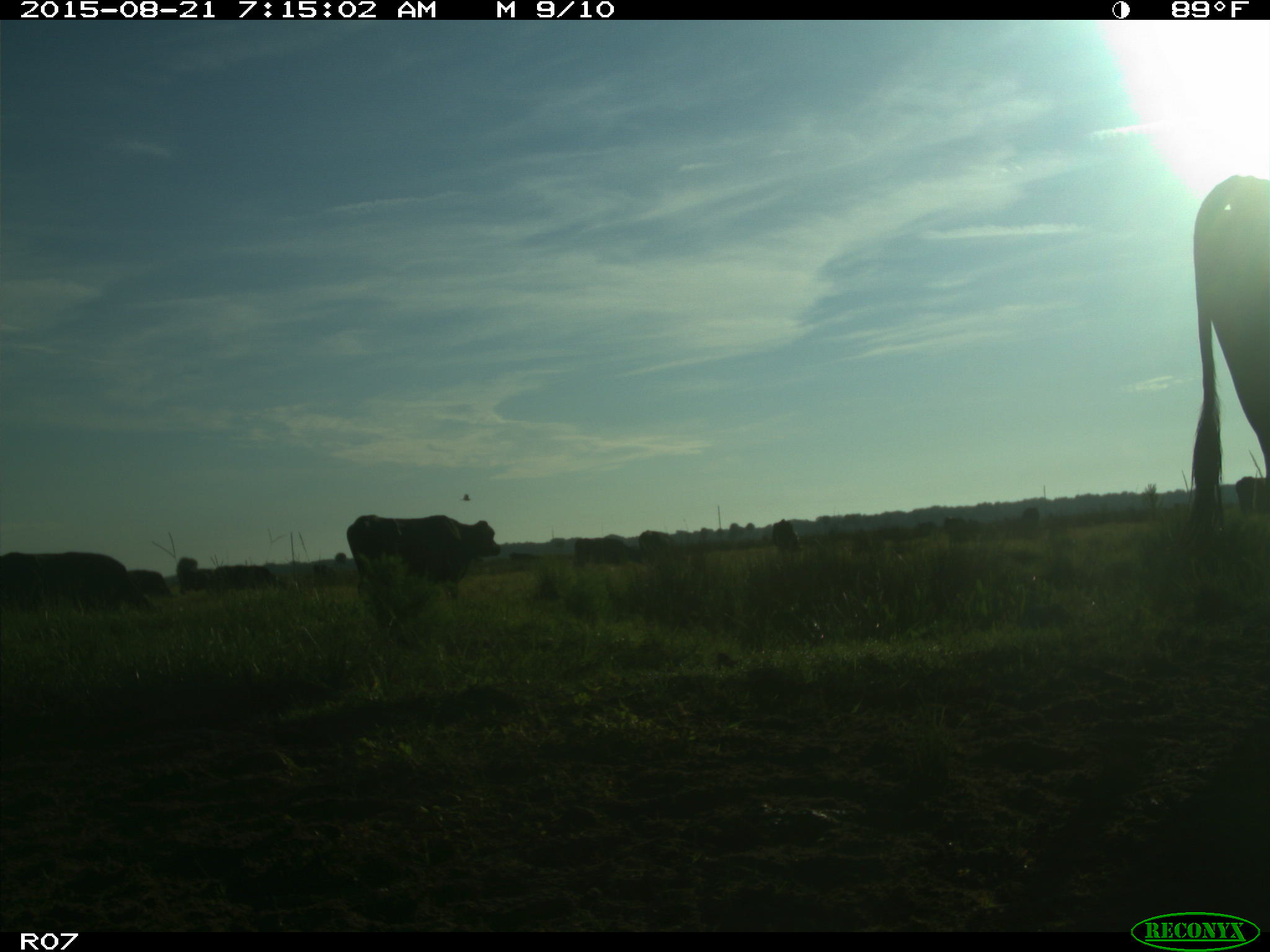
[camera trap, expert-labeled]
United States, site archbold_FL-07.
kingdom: Animalia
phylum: Chordata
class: Mammalia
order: Artiodactyla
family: Bovidae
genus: Bos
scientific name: Bos taurus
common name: domestic cow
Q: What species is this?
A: Bos taurus (domestic cow).